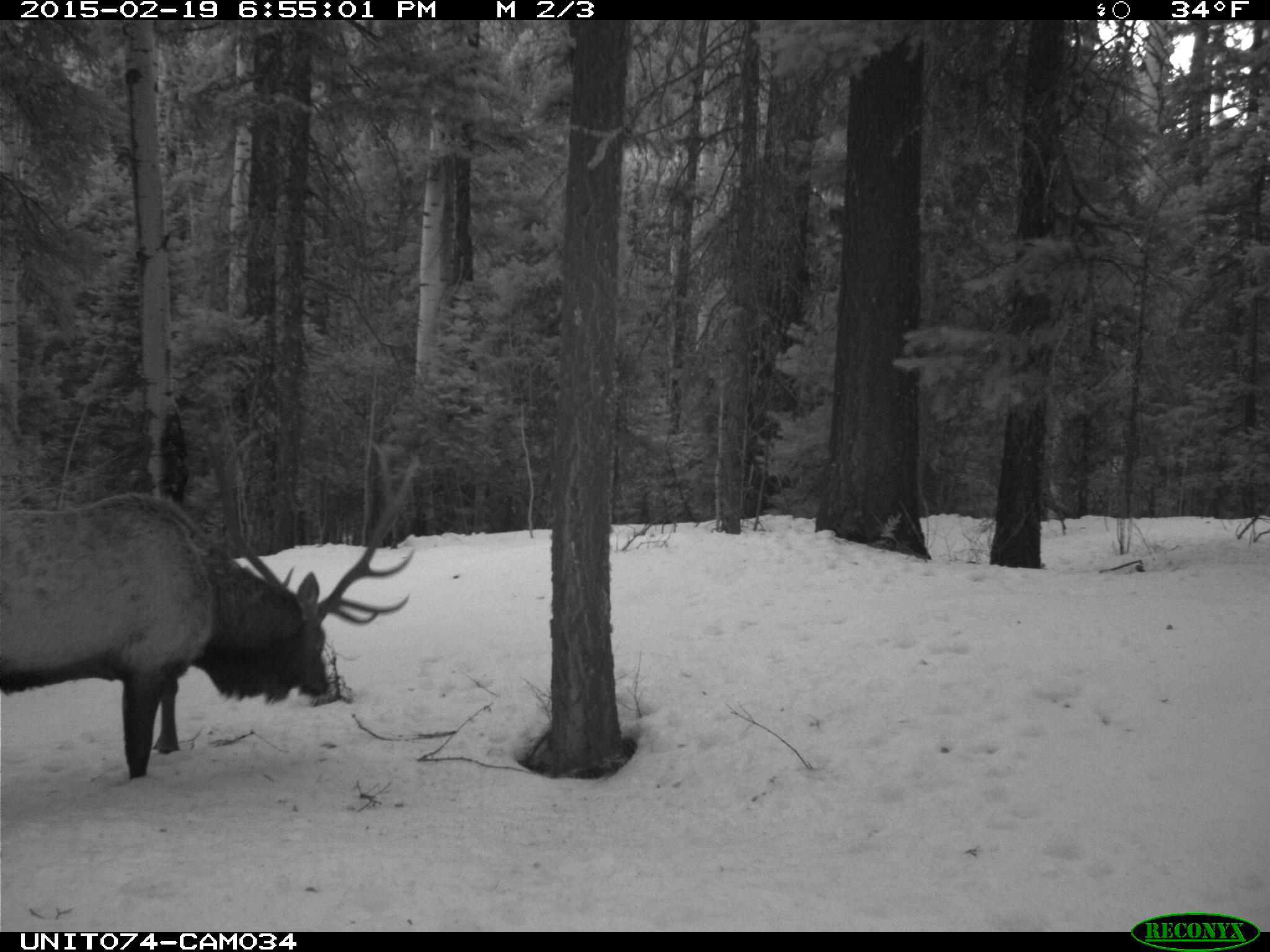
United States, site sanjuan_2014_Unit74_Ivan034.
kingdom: Animalia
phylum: Chordata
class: Mammalia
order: Artiodactyla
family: Cervidae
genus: Cervus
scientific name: Cervus elaphus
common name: red deer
Cervus elaphus (red deer).